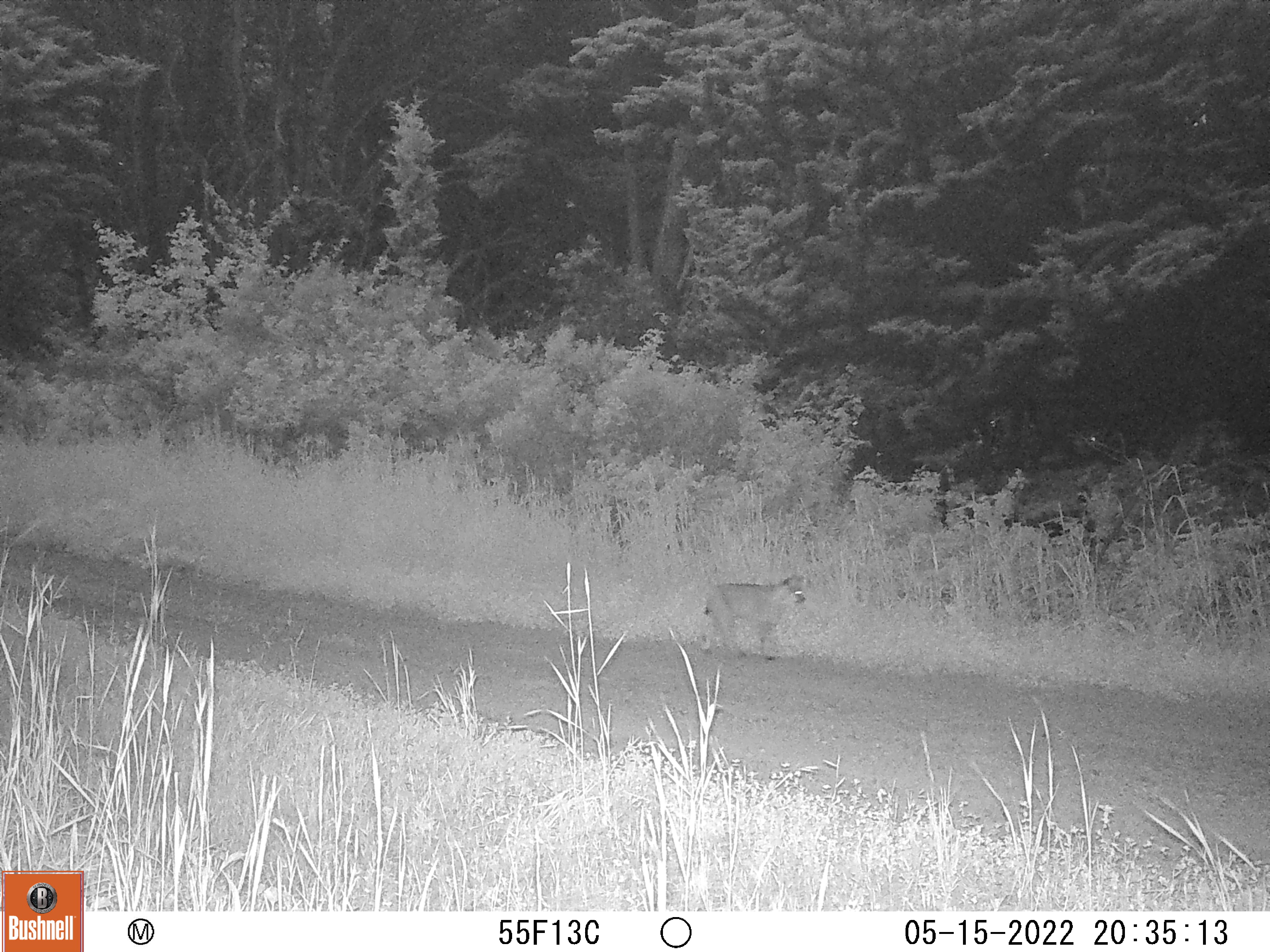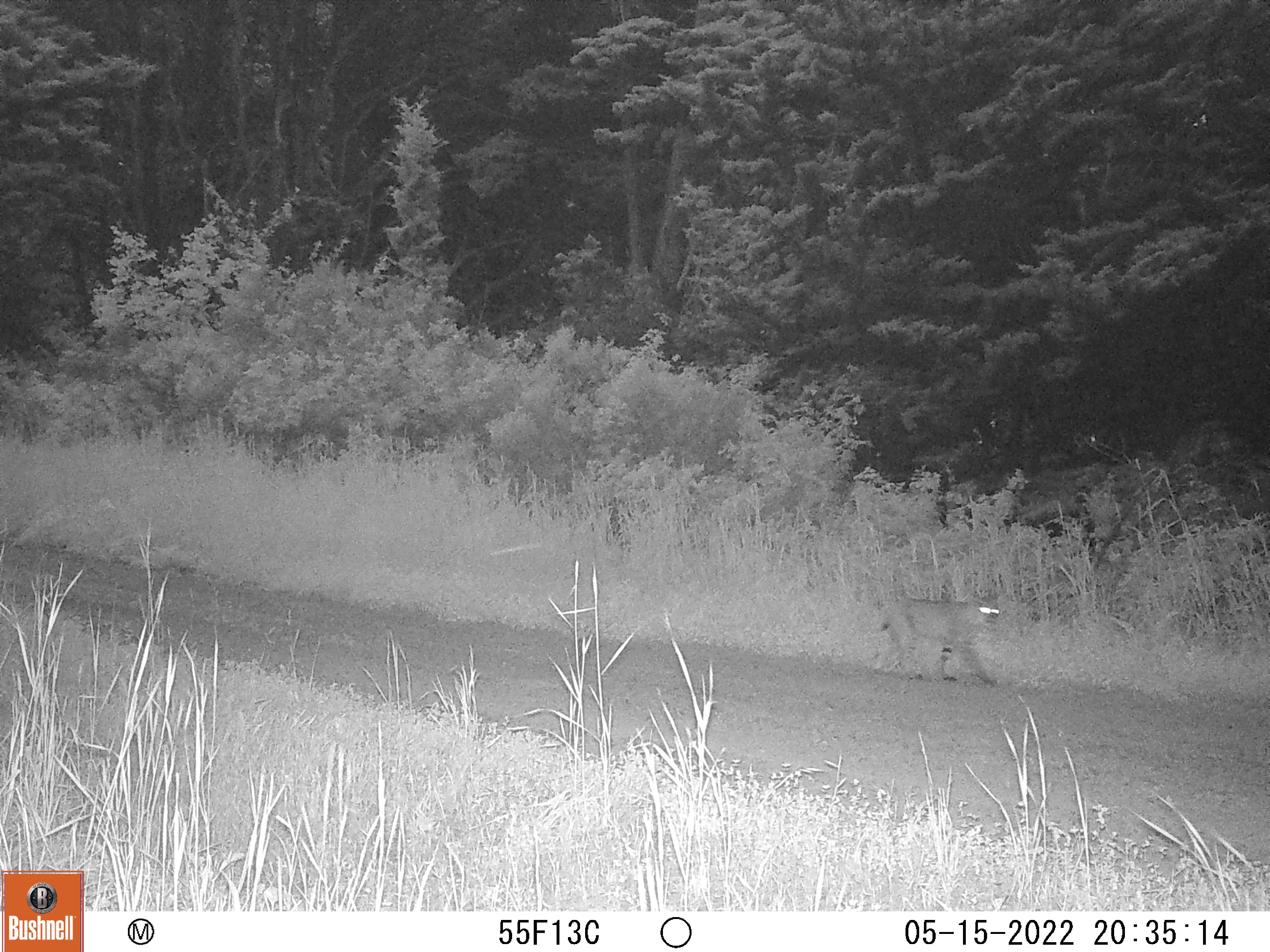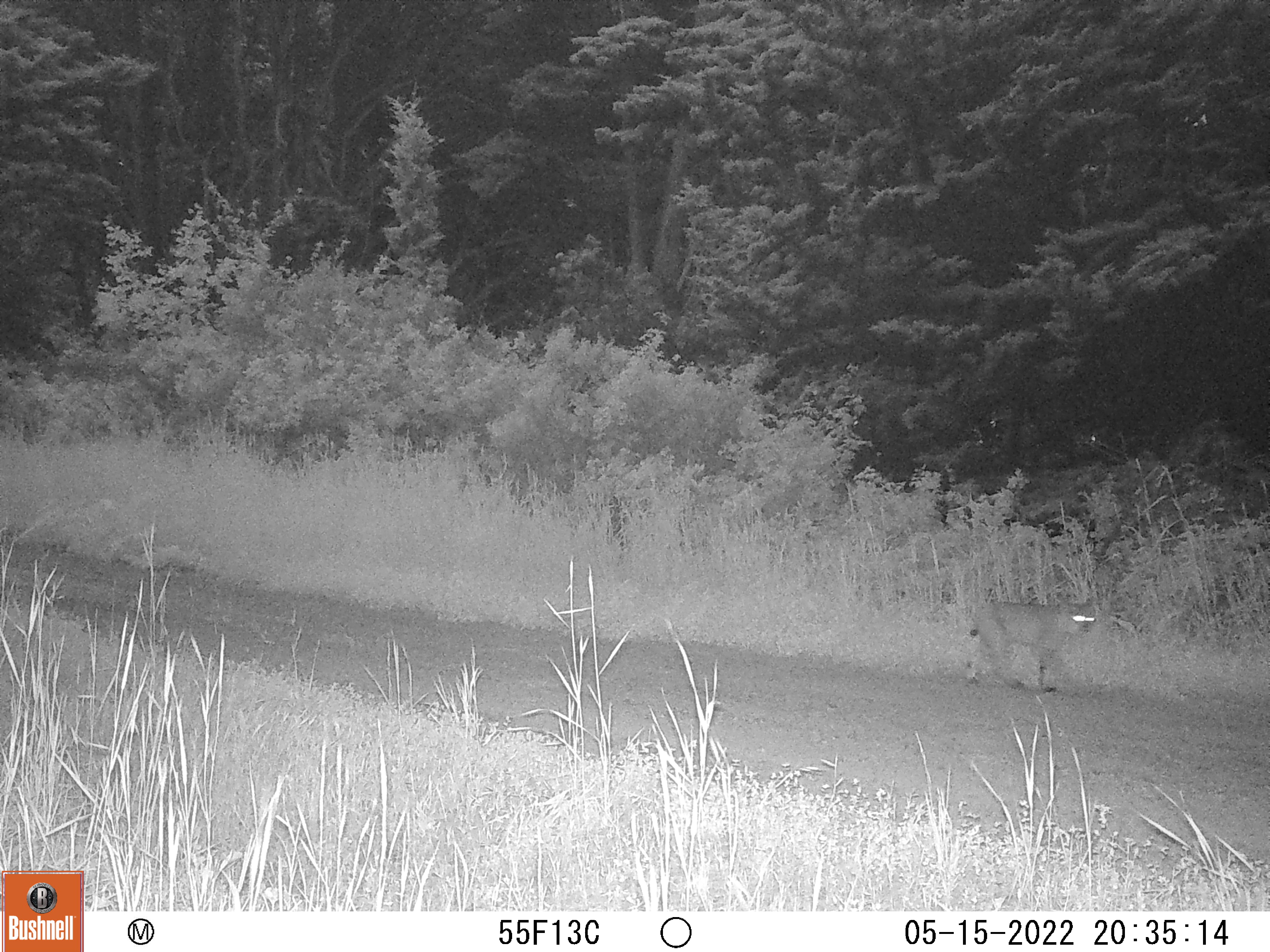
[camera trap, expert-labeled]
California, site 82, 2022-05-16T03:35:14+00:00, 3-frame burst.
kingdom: Animalia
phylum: Chordata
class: Mammalia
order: Carnivora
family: Felidae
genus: Lynx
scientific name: Lynx rufus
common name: bobcat